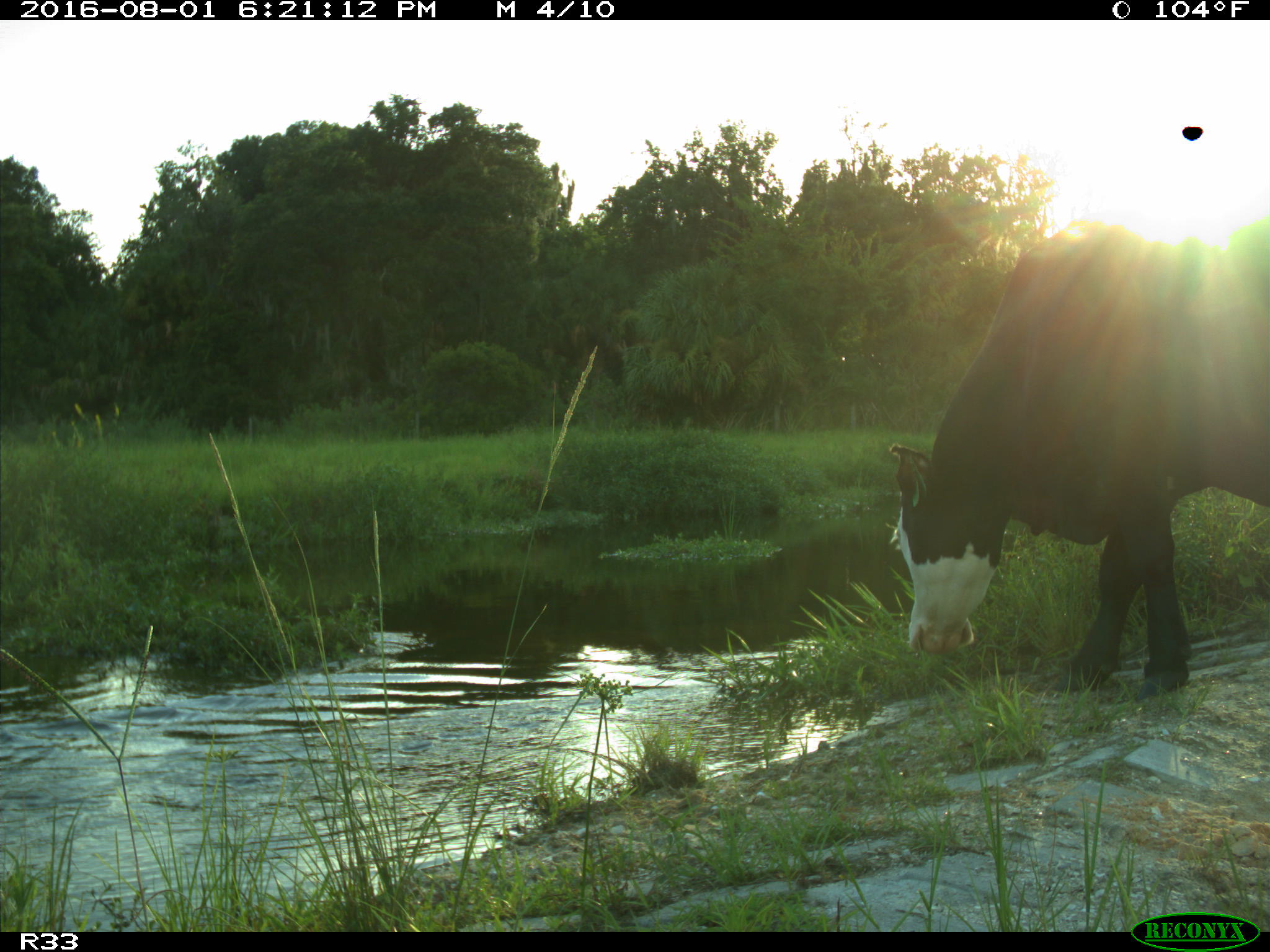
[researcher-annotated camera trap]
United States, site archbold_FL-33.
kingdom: Animalia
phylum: Chordata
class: Mammalia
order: Artiodactyla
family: Bovidae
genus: Bos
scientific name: Bos taurus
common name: domestic cow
Bos taurus (domestic cow).